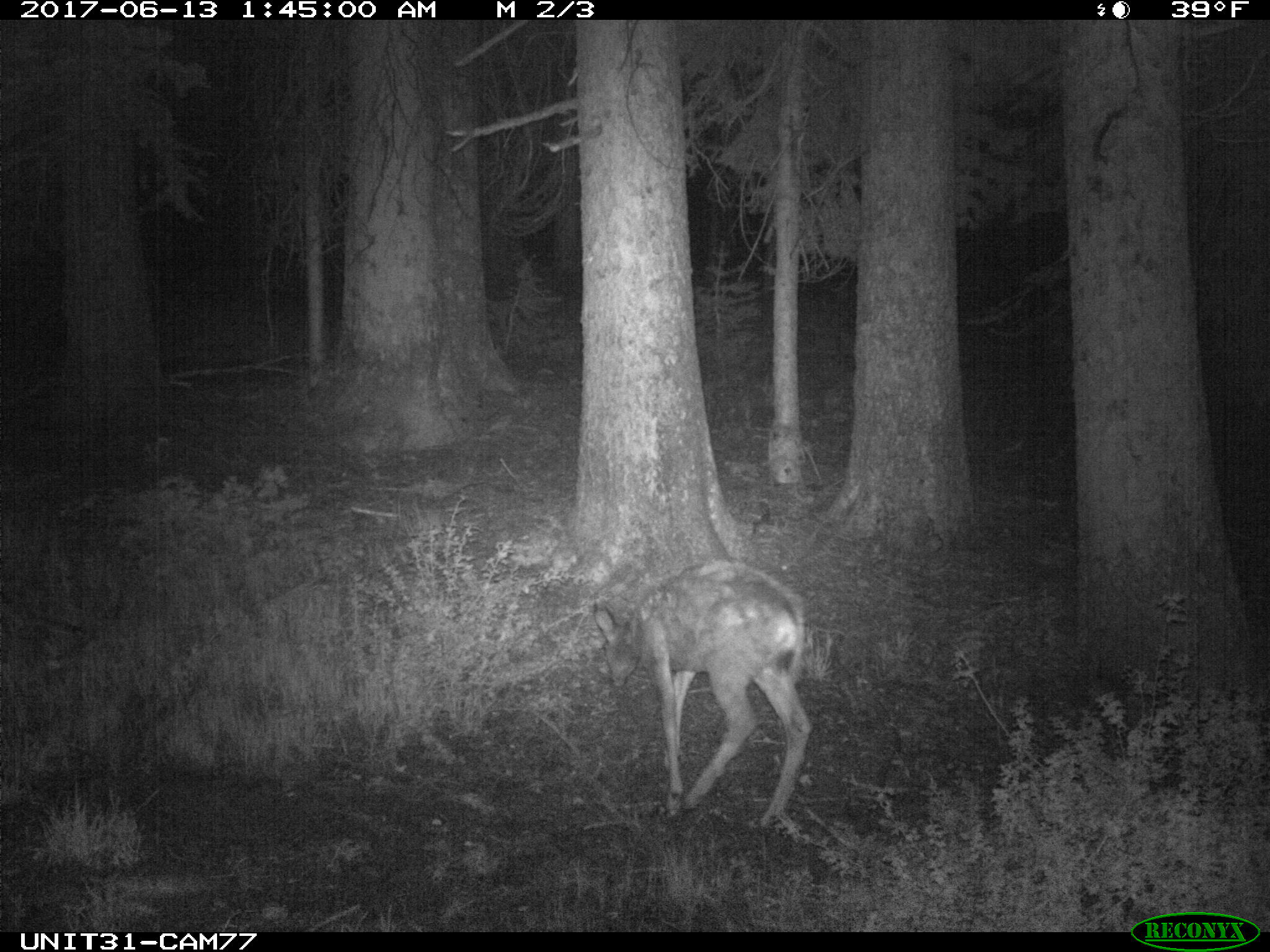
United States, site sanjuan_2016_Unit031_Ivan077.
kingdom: Animalia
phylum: Chordata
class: Mammalia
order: Artiodactyla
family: Cervidae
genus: Odocoileus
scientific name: Odocoileus hemionus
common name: mule deer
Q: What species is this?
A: Odocoileus hemionus (mule deer).